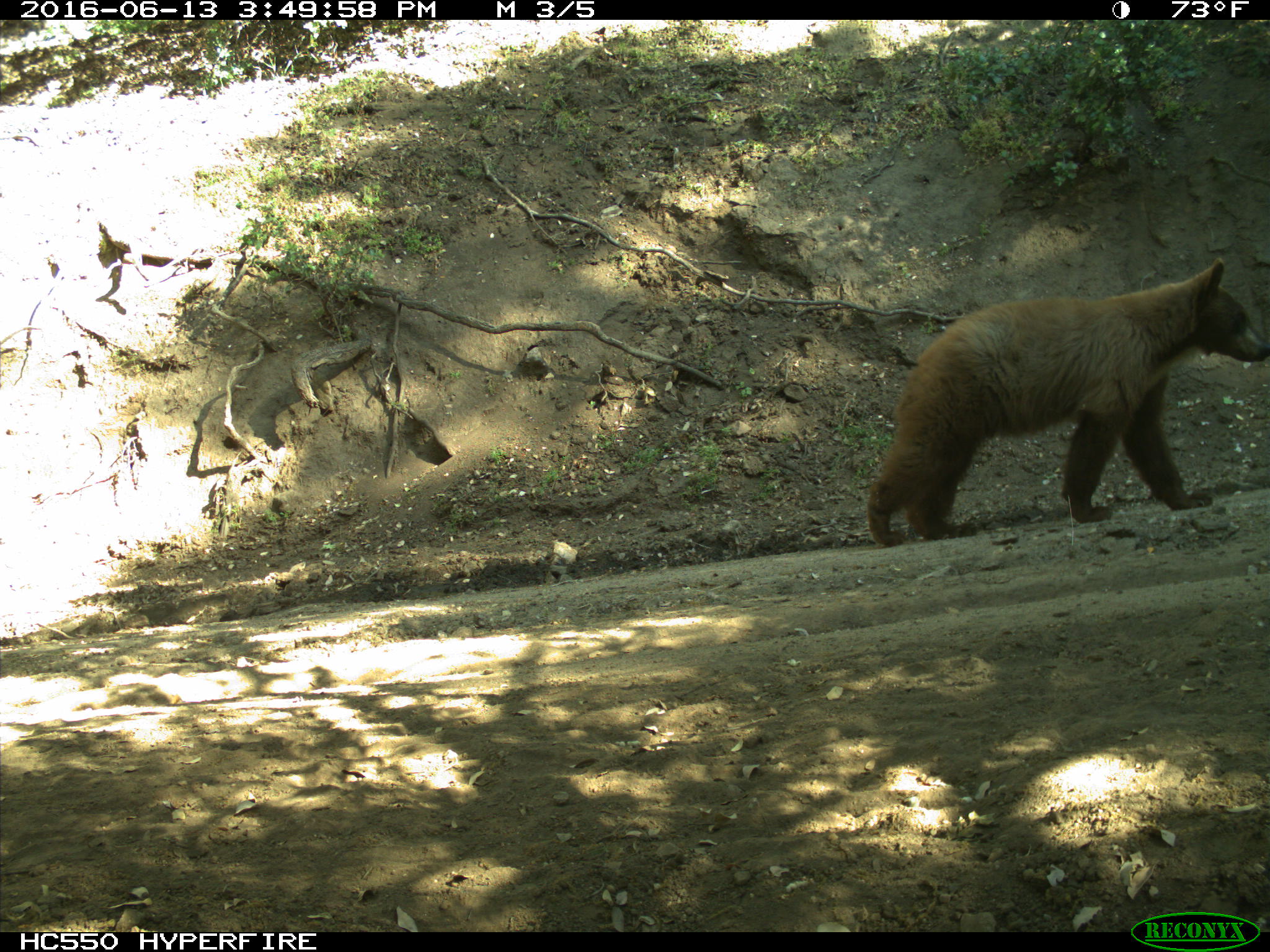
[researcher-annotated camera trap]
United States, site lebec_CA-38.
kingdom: Animalia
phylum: Chordata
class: Mammalia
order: Carnivora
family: Ursidae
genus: Ursus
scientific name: Ursus americanus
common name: american black bear